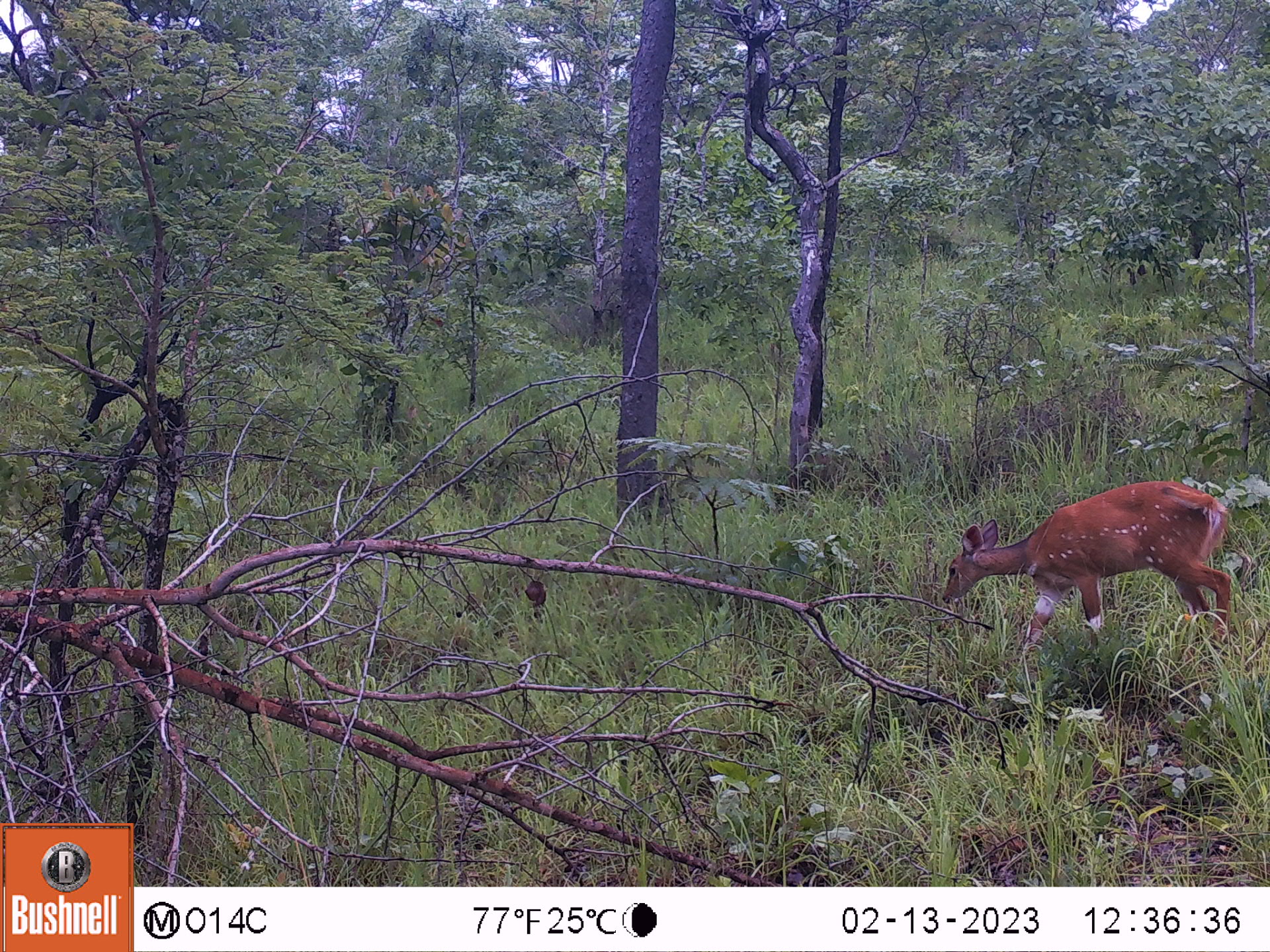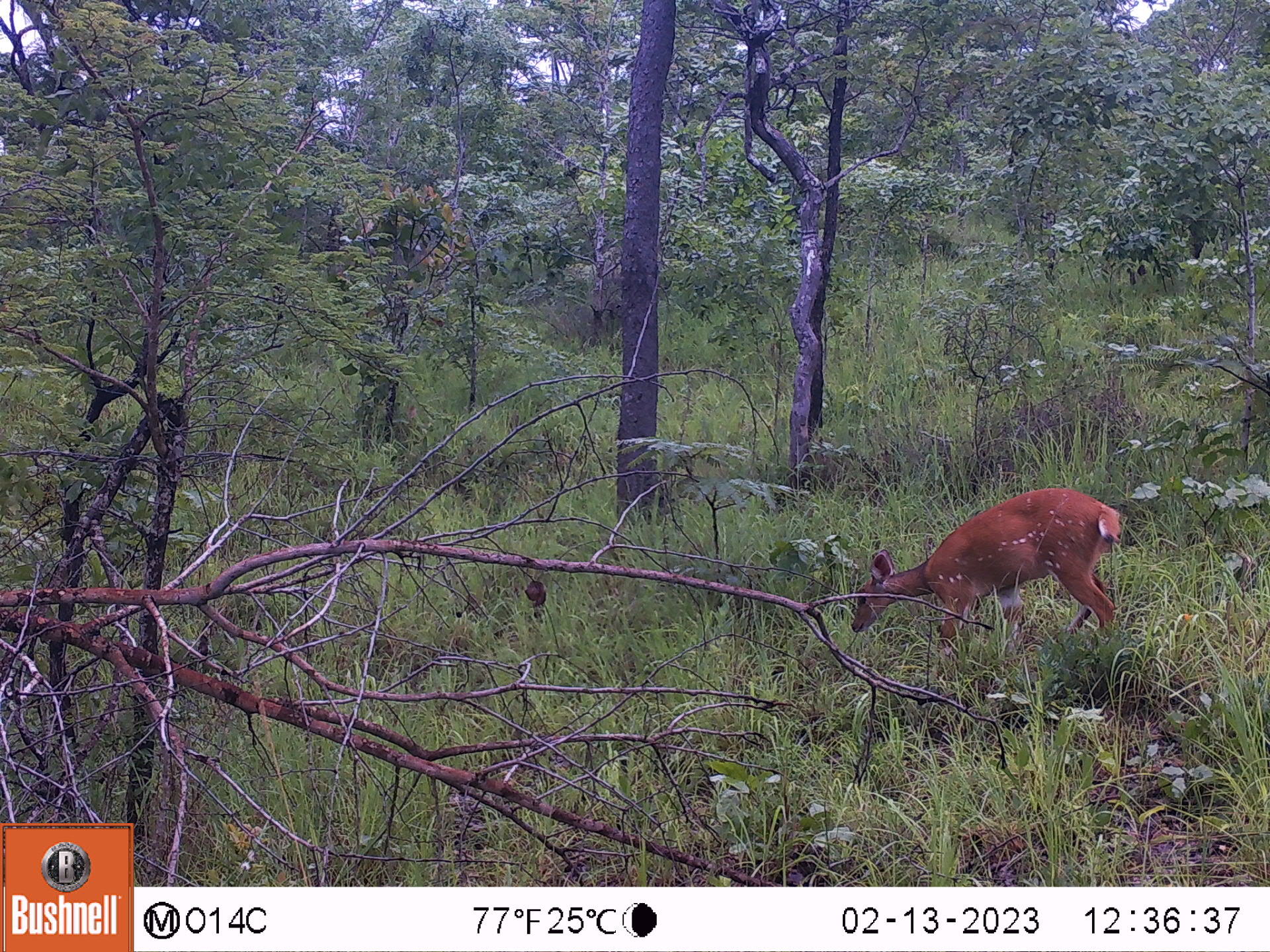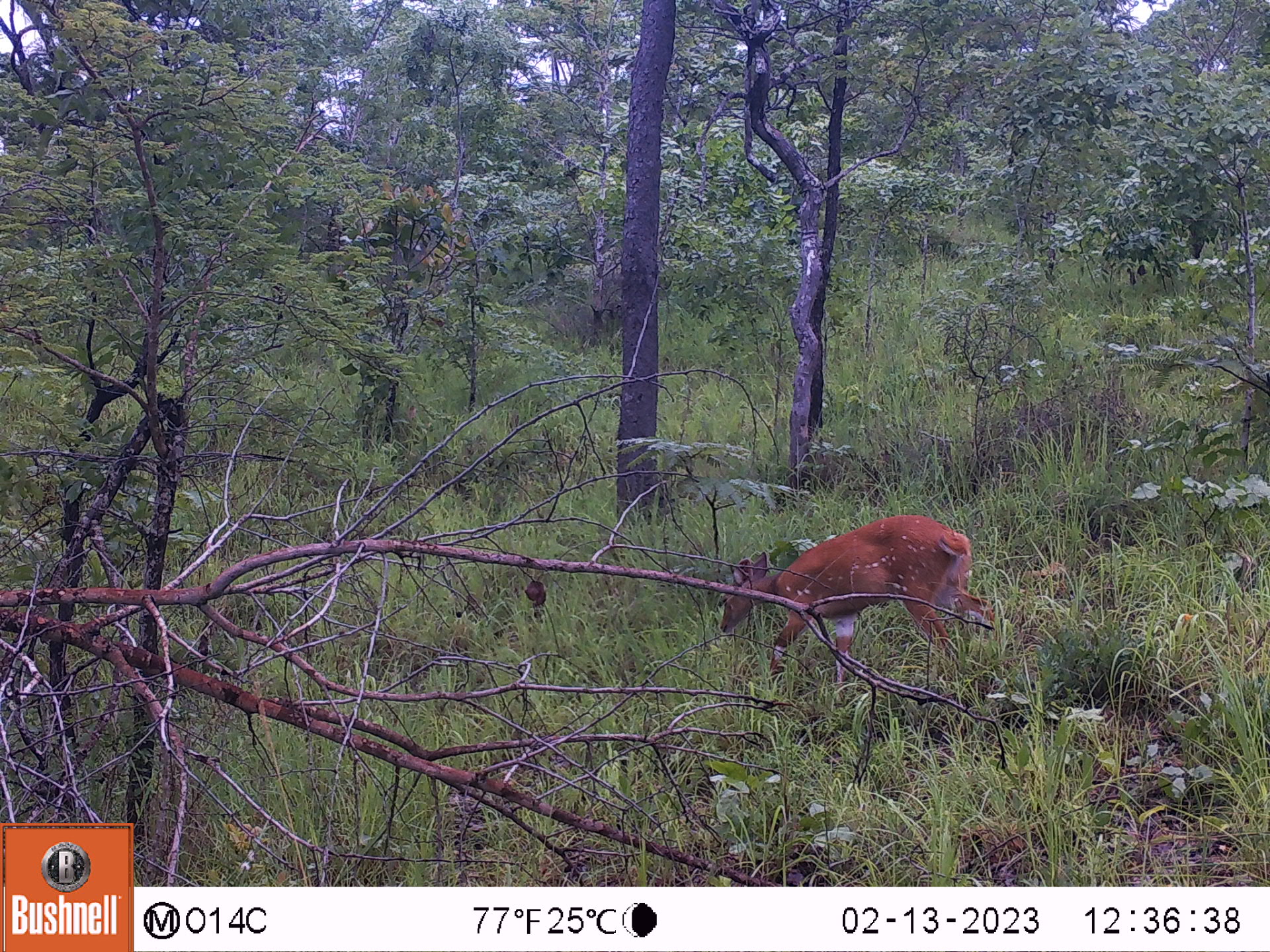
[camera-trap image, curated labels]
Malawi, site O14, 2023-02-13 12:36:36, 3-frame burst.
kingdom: Animalia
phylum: Chordata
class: Mammalia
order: Artiodactyla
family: Bovidae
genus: Tragelaphus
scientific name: Tragelaphus sylvaticus sylvaticus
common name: cape bushbuck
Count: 1.